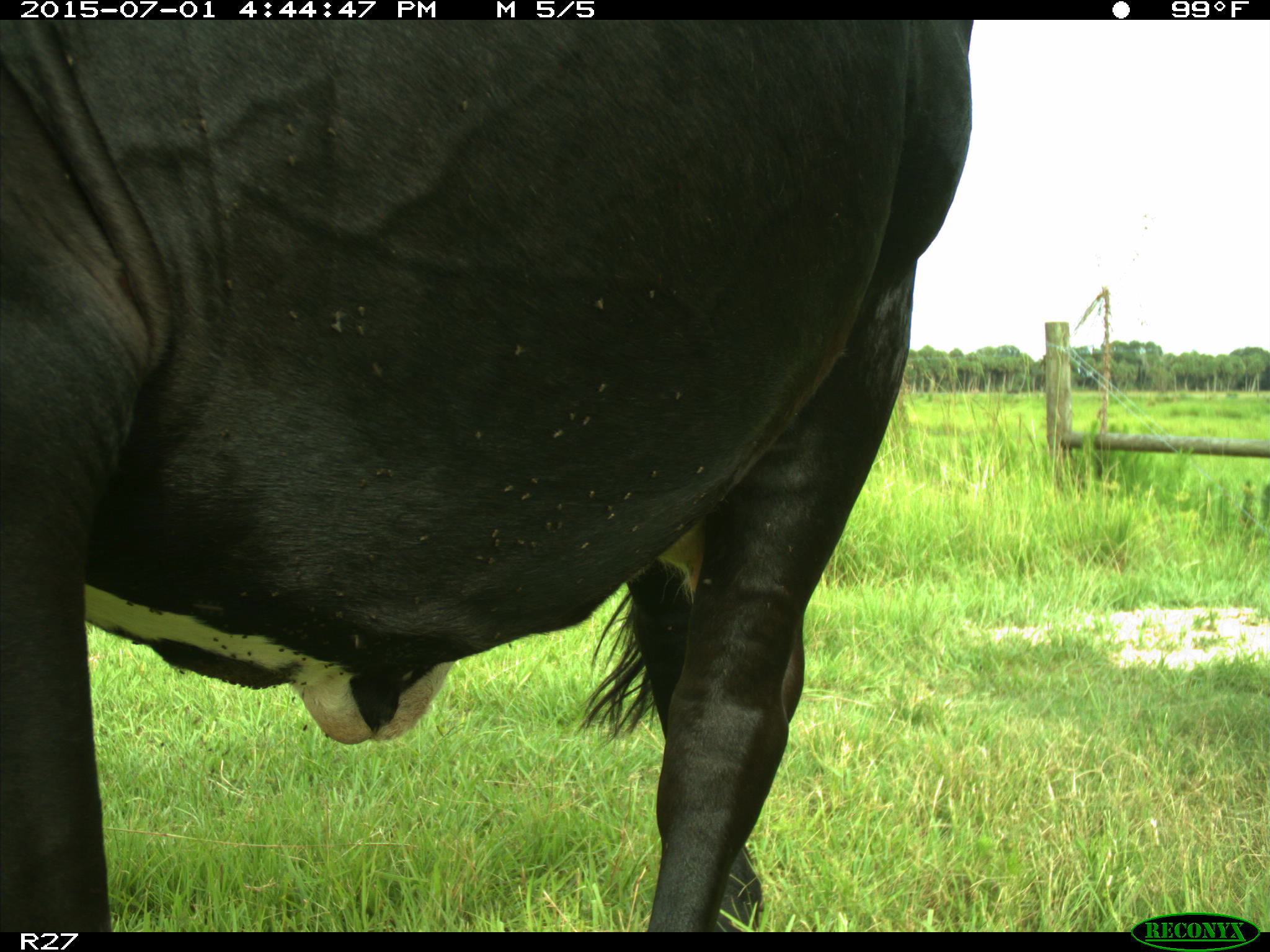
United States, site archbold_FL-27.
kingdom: Animalia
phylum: Chordata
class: Mammalia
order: Artiodactyla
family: Bovidae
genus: Bos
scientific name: Bos taurus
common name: domestic cow